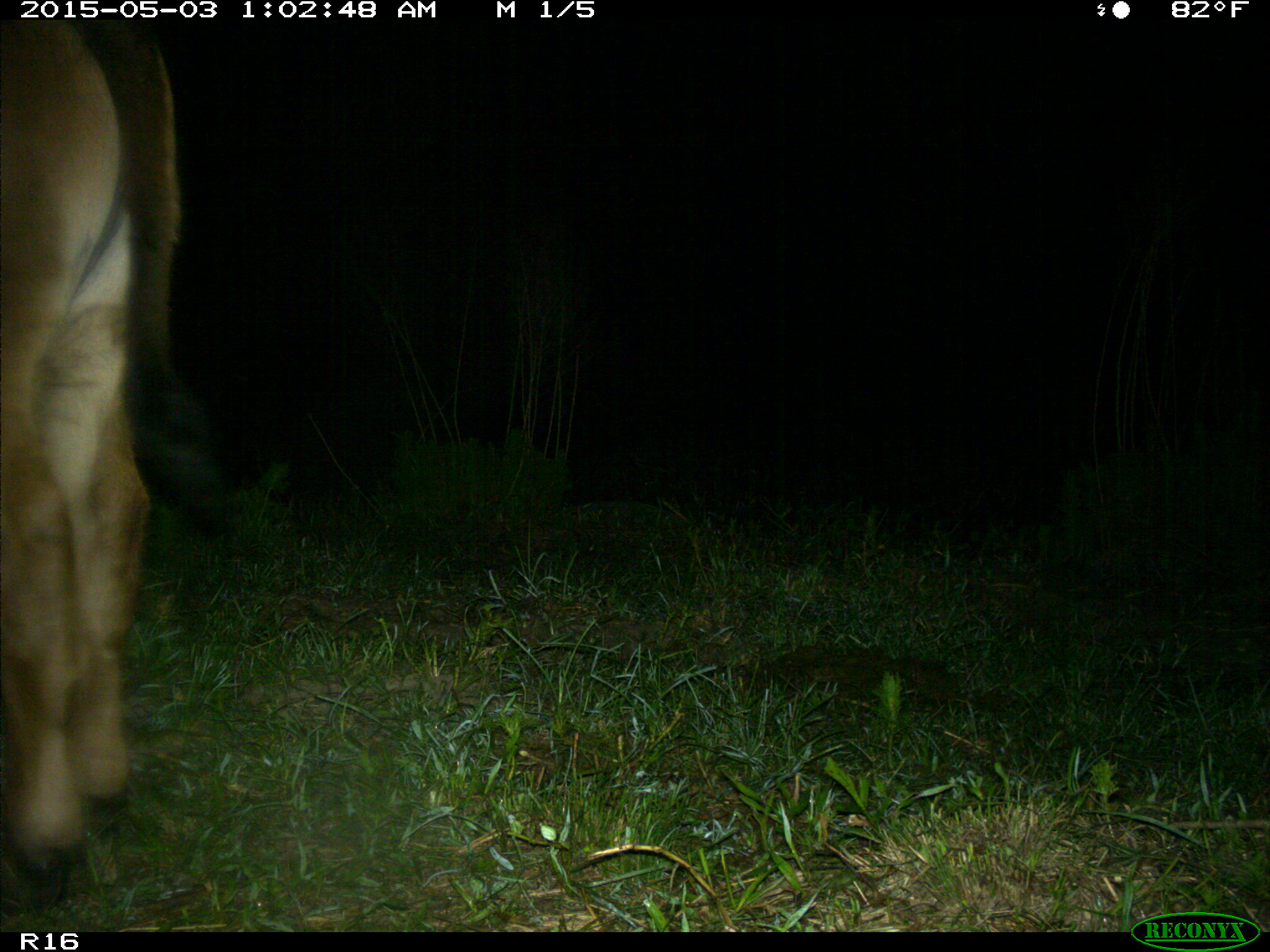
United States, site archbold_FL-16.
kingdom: Animalia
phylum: Chordata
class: Mammalia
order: Artiodactyla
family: Bovidae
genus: Bos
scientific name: Bos taurus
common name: domestic cow